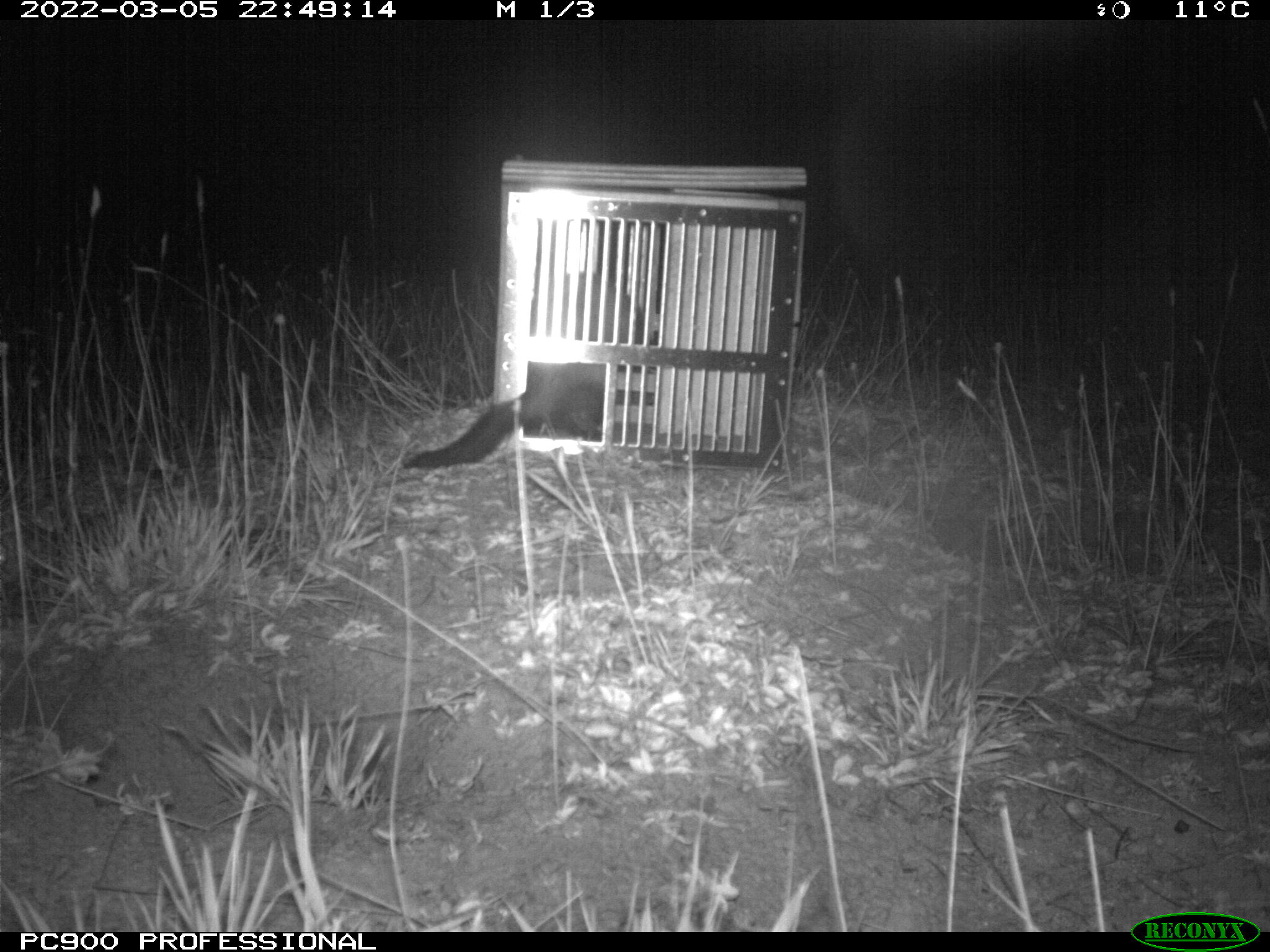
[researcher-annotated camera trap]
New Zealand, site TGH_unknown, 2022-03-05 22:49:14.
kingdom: Animalia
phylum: Chordata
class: Mammalia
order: Carnivora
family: Mustelidae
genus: Mustela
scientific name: Mustela furo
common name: ferret